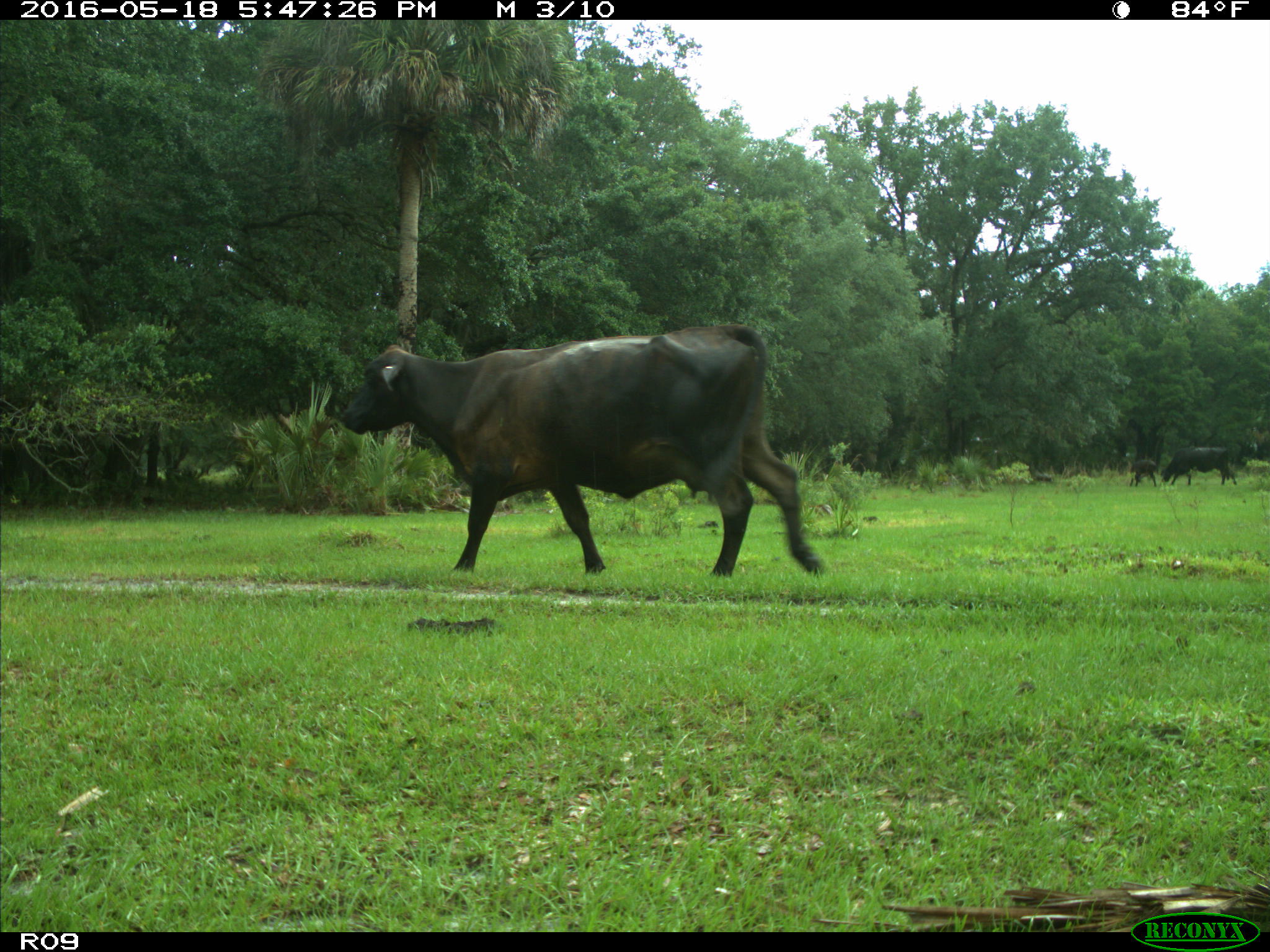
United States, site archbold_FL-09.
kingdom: Animalia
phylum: Chordata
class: Mammalia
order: Artiodactyla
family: Bovidae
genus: Bos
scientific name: Bos taurus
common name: domestic cow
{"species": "Bos taurus (domestic cow)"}